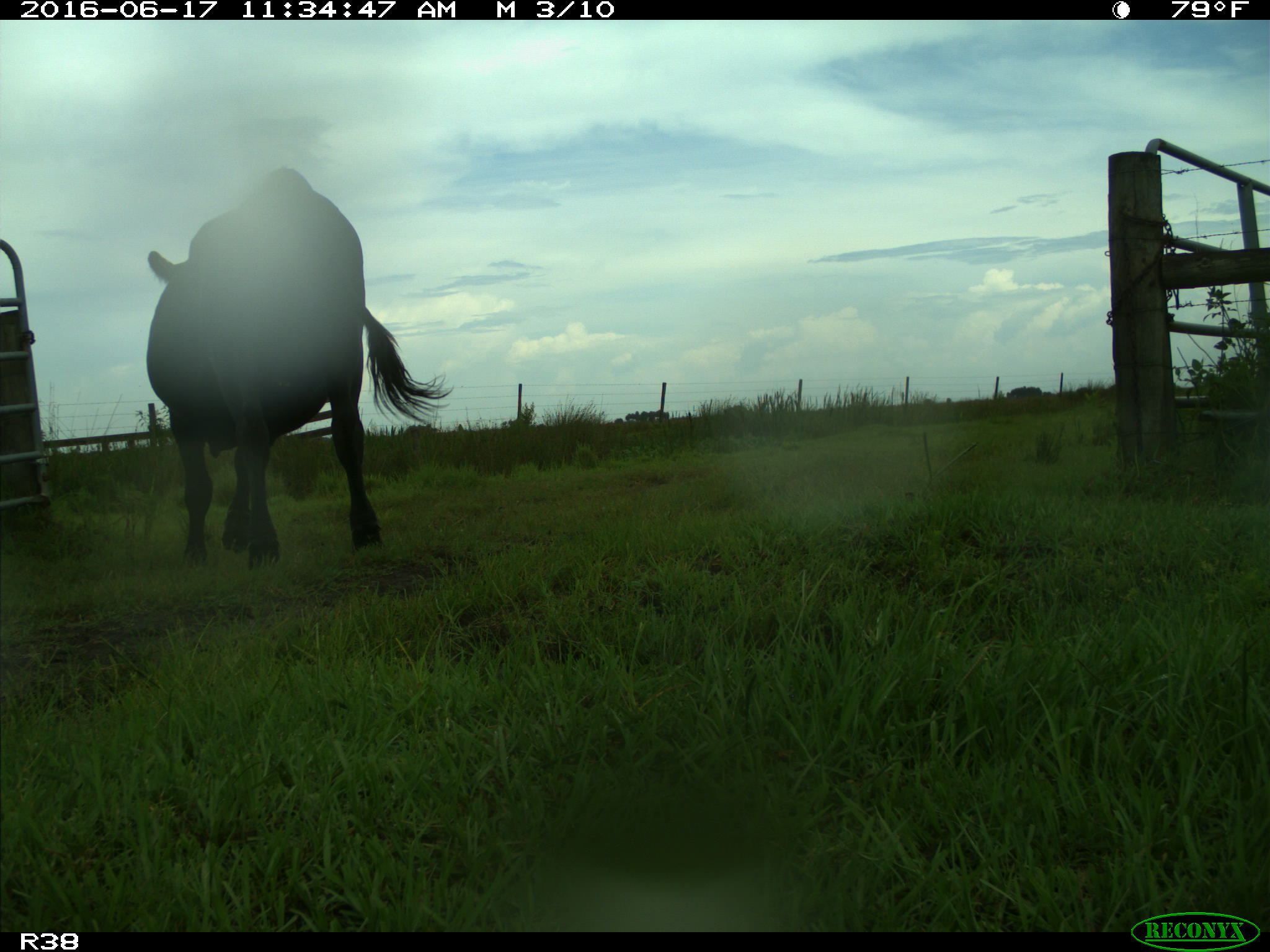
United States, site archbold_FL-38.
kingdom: Animalia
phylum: Chordata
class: Mammalia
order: Artiodactyla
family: Bovidae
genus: Bos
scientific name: Bos taurus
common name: domestic cow